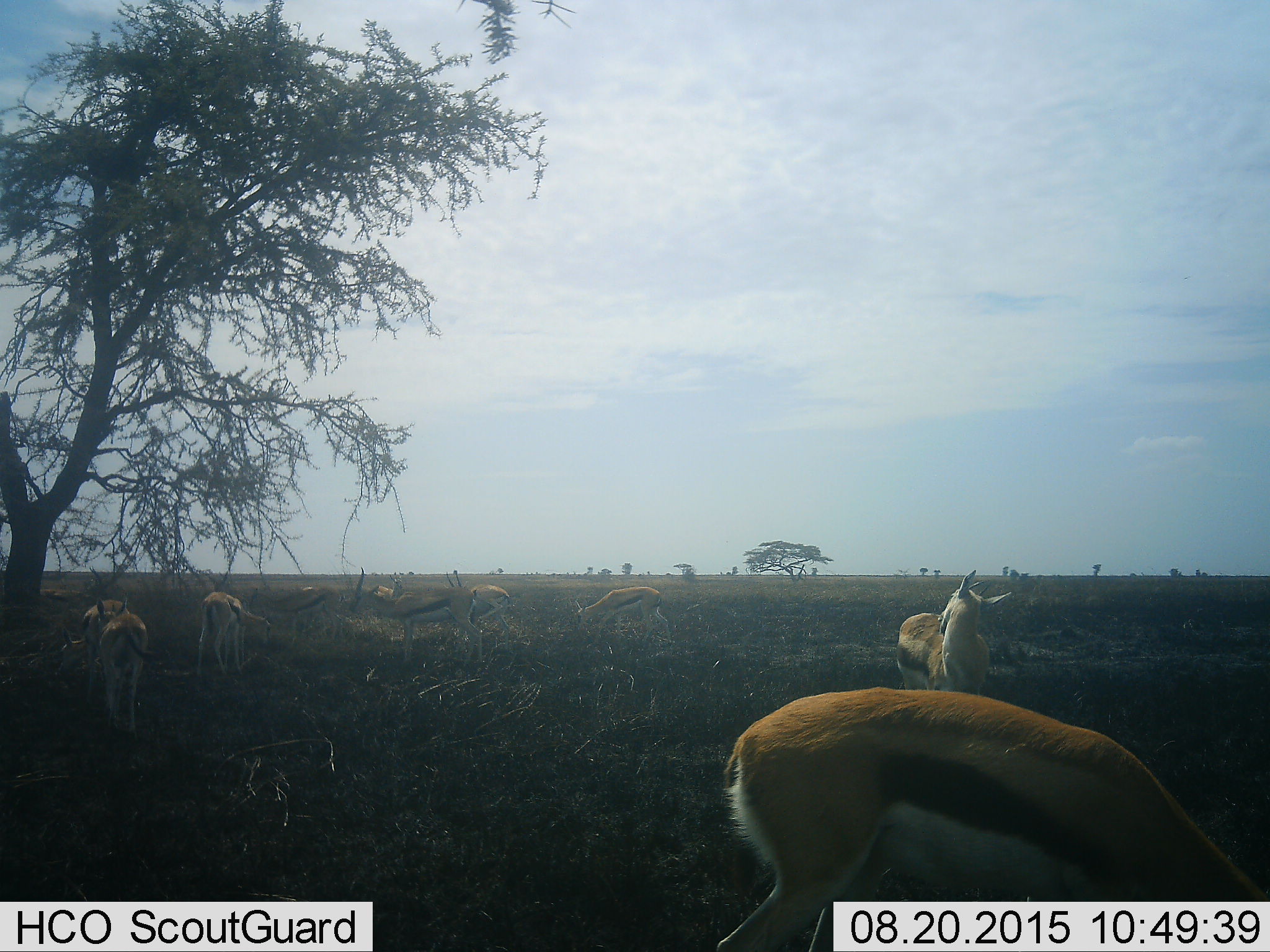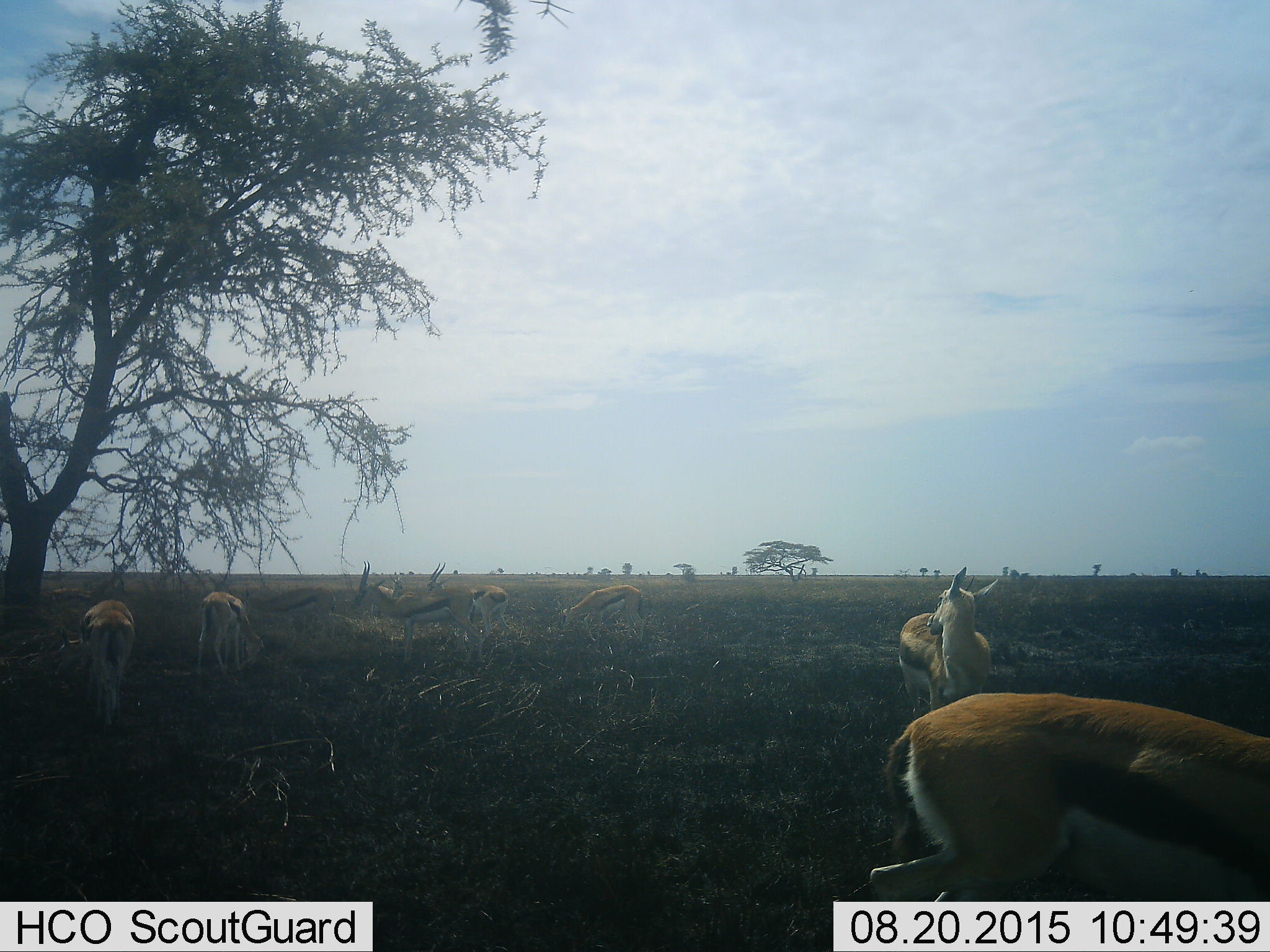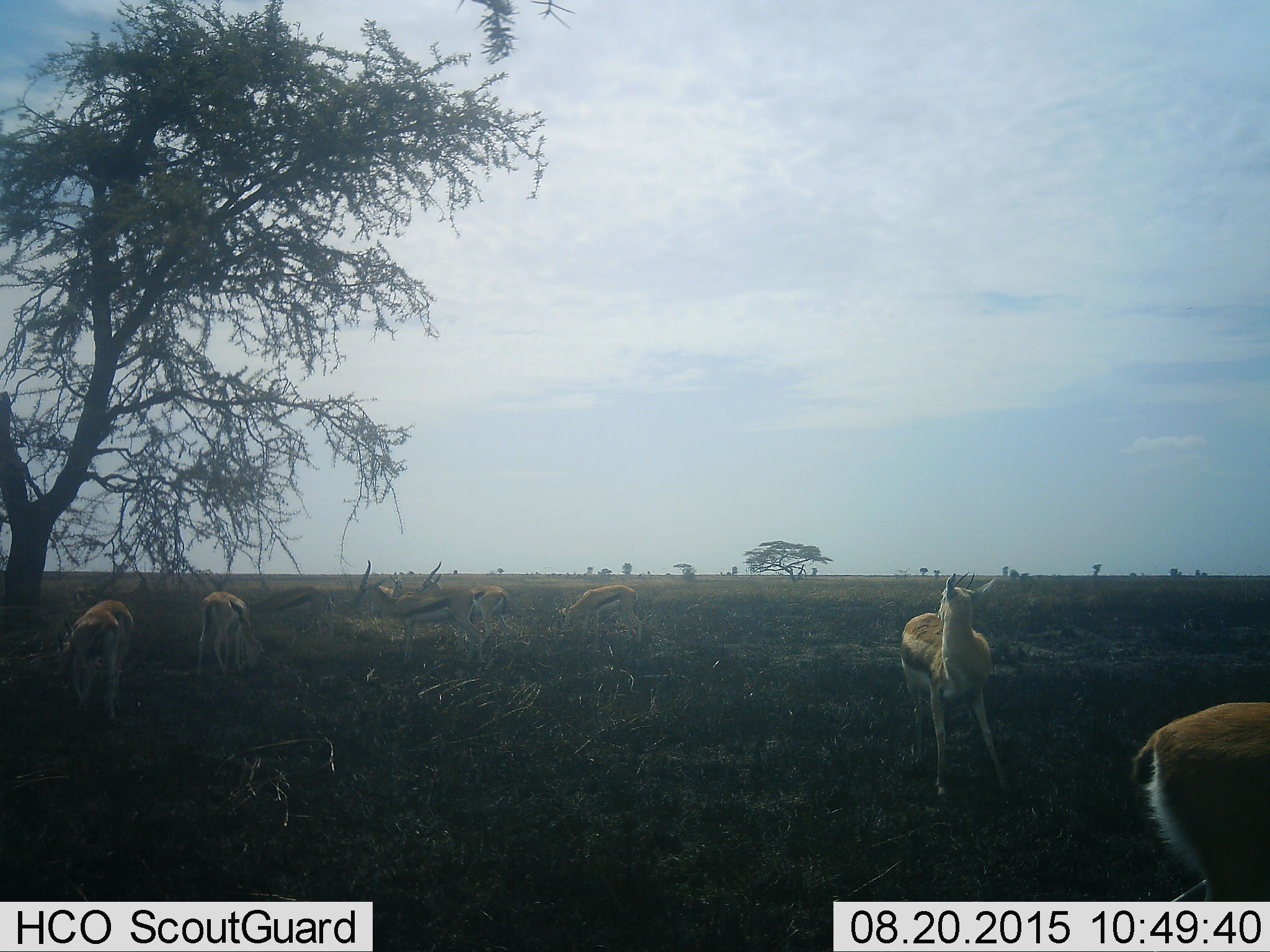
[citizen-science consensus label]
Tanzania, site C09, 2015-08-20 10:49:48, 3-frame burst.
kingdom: Animalia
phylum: Chordata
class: Mammalia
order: Artiodactyla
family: Bovidae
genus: Eudorcas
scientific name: Eudorcas thomsonii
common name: thomson's gazelle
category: gazellethomsons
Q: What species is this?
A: Gazellethomsons (thomson's gazelle) (Eudorcas thomsonii).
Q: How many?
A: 10.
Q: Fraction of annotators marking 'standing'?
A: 71%.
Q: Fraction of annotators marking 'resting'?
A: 12%.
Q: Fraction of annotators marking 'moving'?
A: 53%.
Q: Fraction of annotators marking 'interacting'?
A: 12%.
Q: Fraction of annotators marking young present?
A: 12%.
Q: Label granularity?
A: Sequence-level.